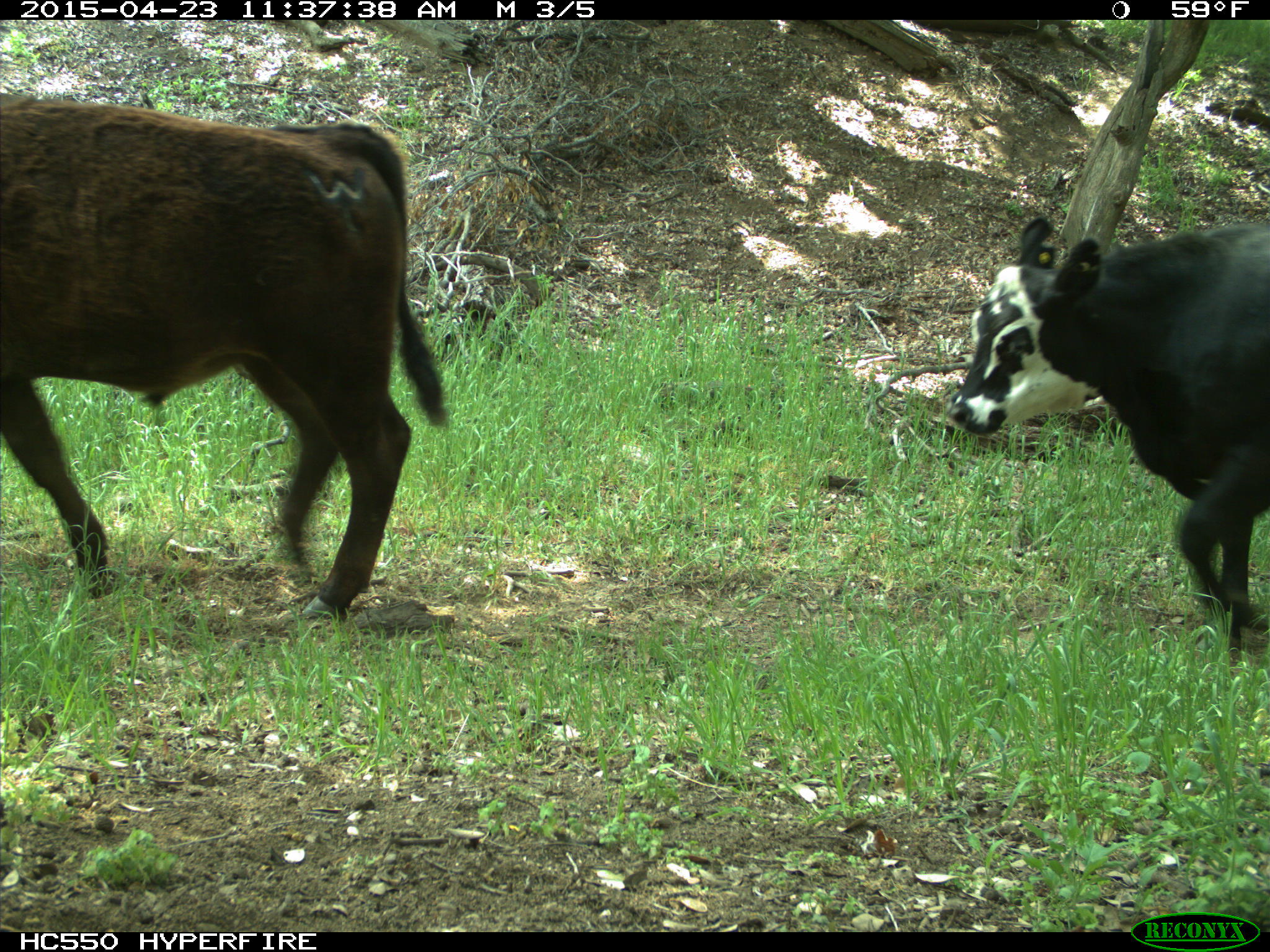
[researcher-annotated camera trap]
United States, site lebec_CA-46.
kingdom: Animalia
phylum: Chordata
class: Mammalia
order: Artiodactyla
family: Bovidae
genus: Bos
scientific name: Bos taurus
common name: domestic cow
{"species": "Bos taurus (domestic cow)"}